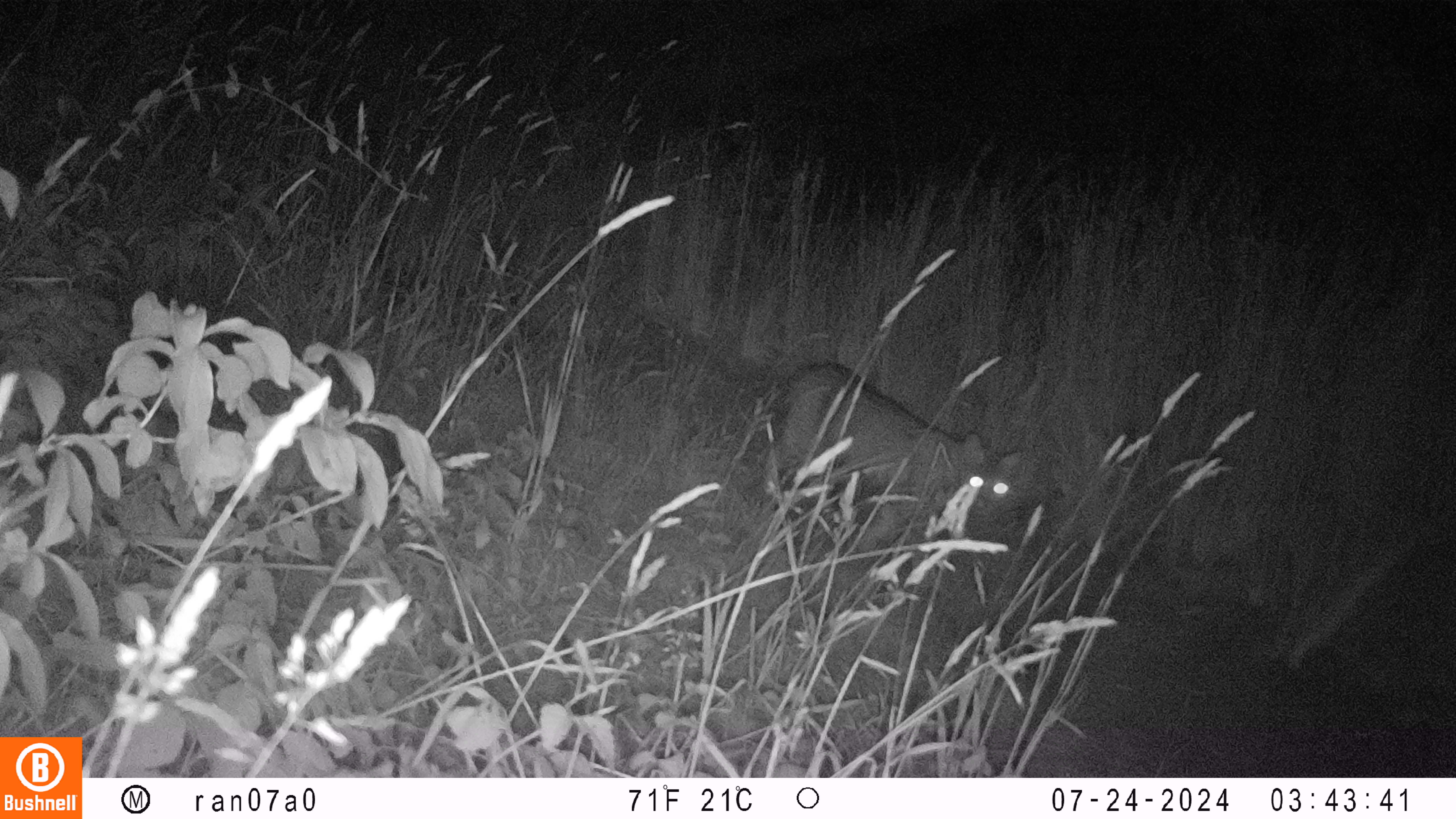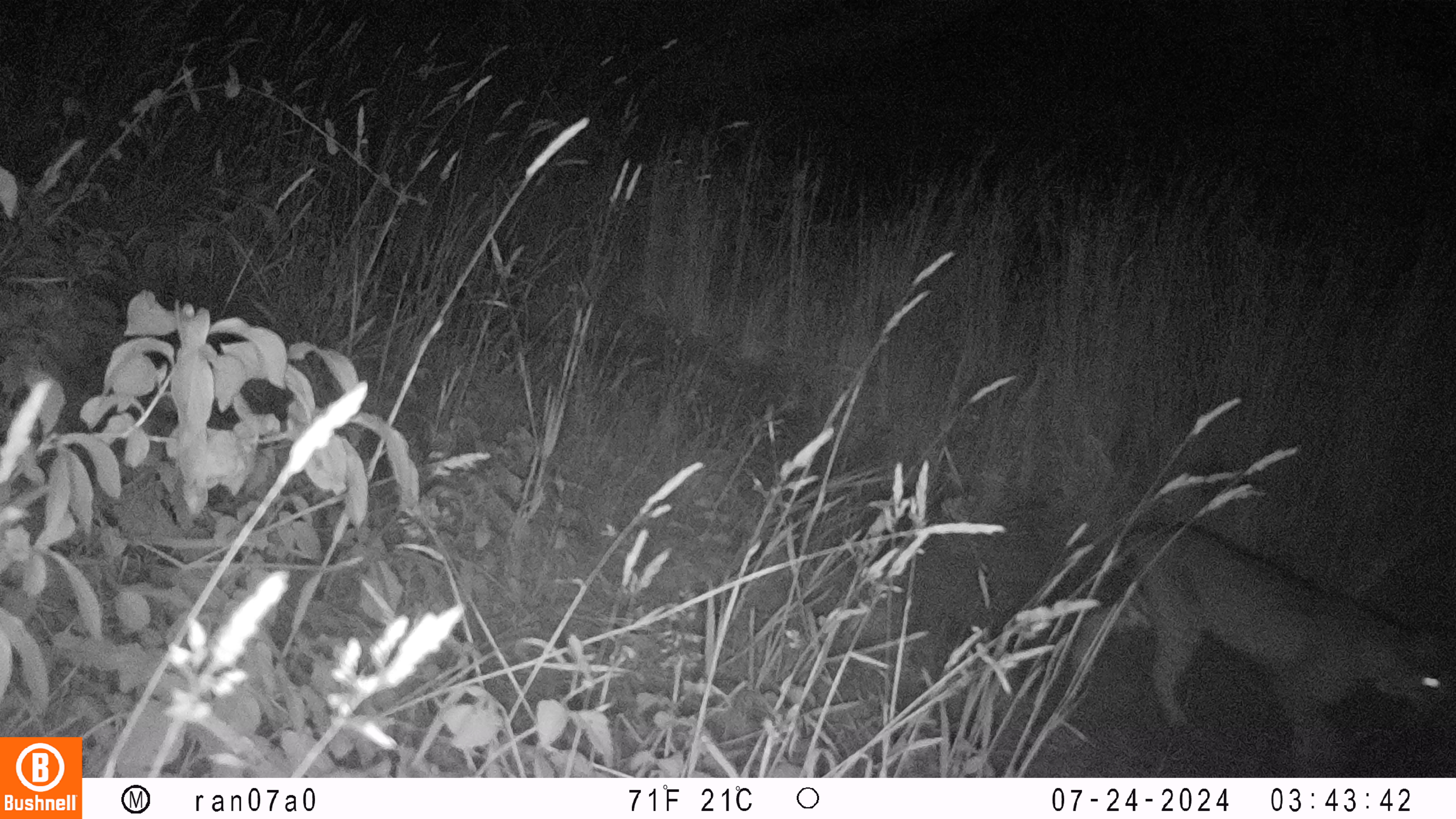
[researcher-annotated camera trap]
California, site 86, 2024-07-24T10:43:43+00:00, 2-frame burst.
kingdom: Animalia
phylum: Chordata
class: Mammalia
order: Carnivora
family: Felidae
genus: Lynx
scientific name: Lynx rufus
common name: bobcat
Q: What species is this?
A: Bobcat (Lynx rufus).